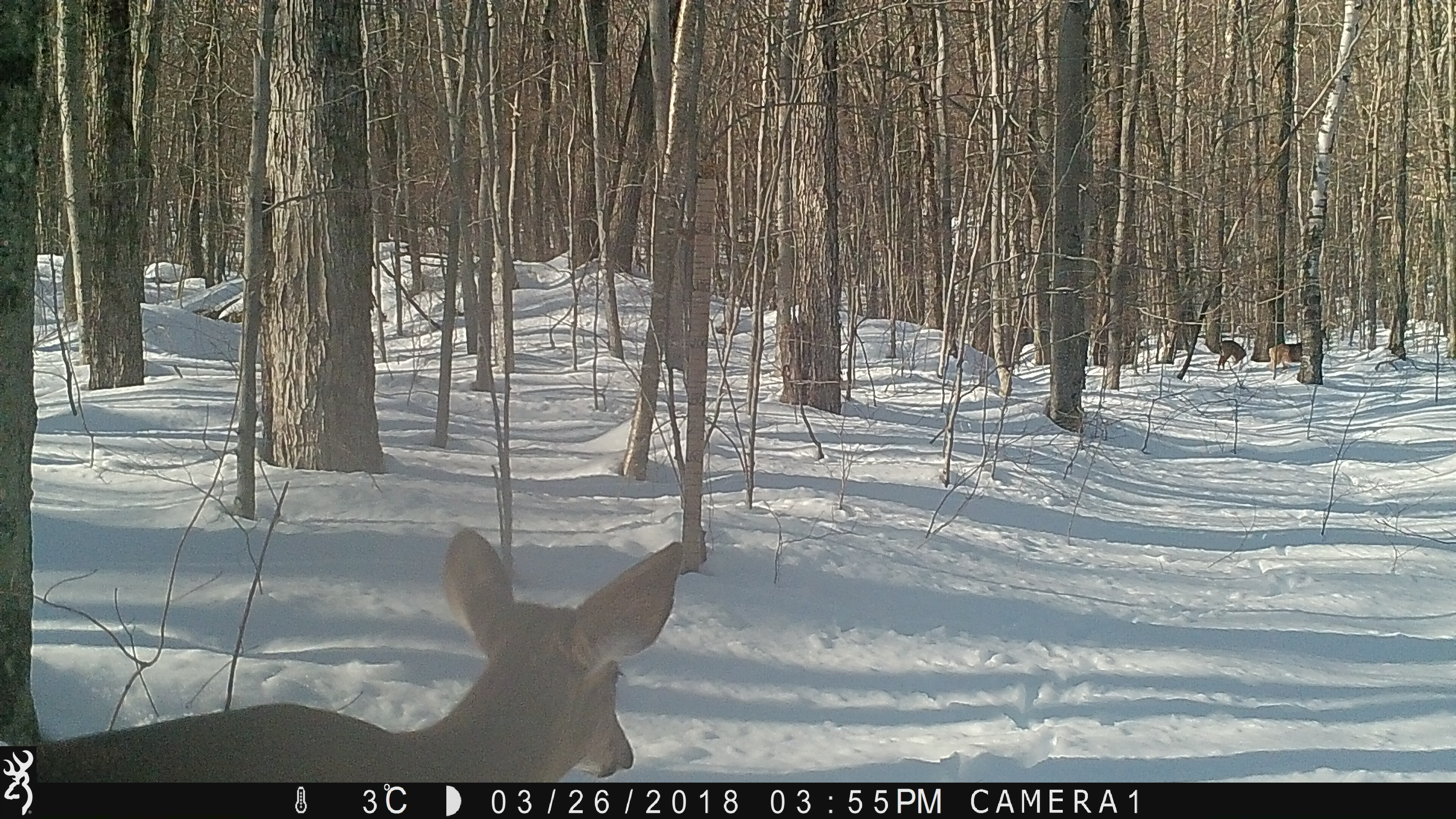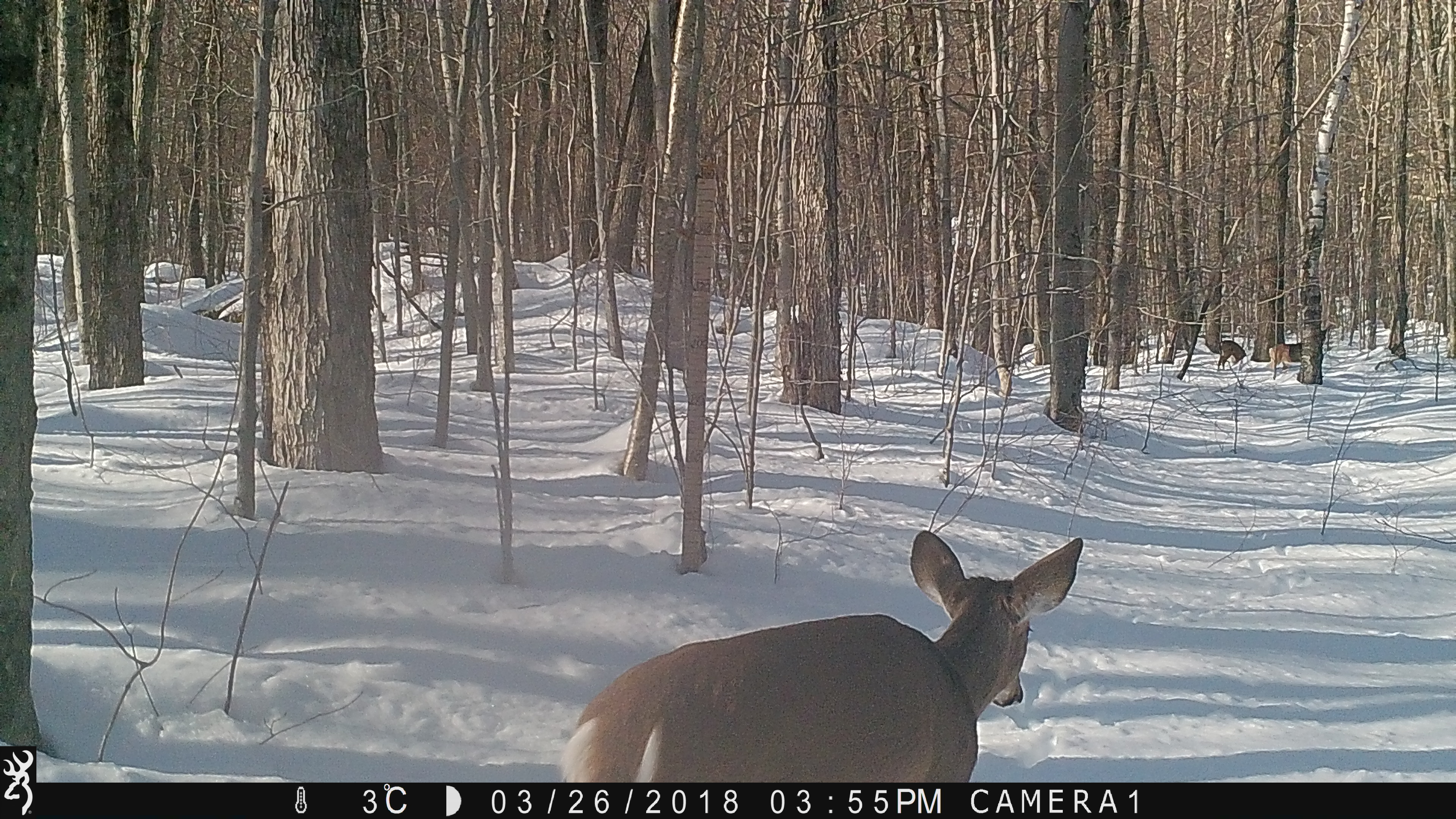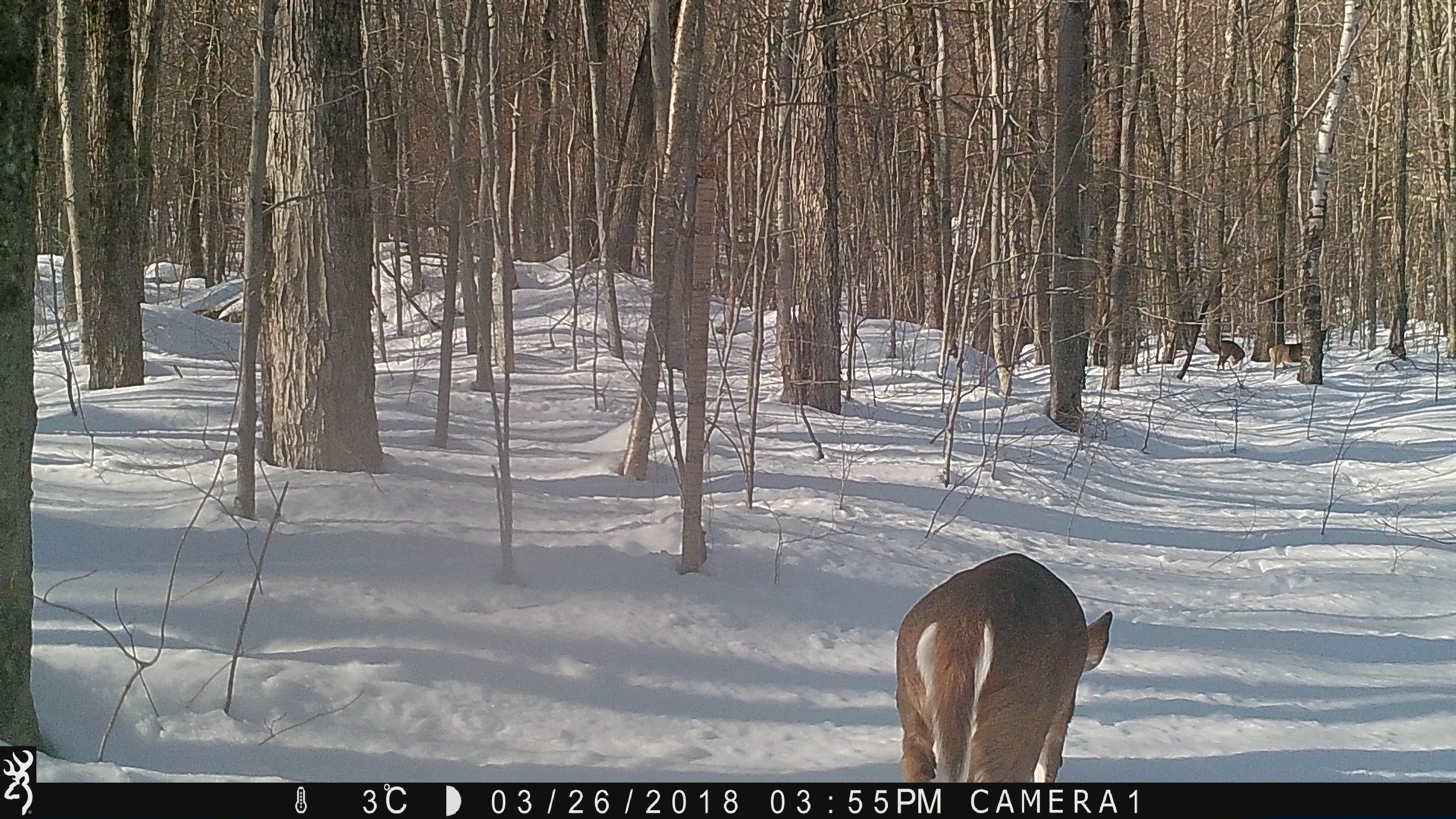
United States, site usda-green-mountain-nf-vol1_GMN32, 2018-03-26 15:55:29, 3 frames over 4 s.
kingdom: Animalia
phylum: Chordata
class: Mammalia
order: Artiodactyla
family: Cervidae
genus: Odocoileus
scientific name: Odocoileus virginianus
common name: white-tailed deer